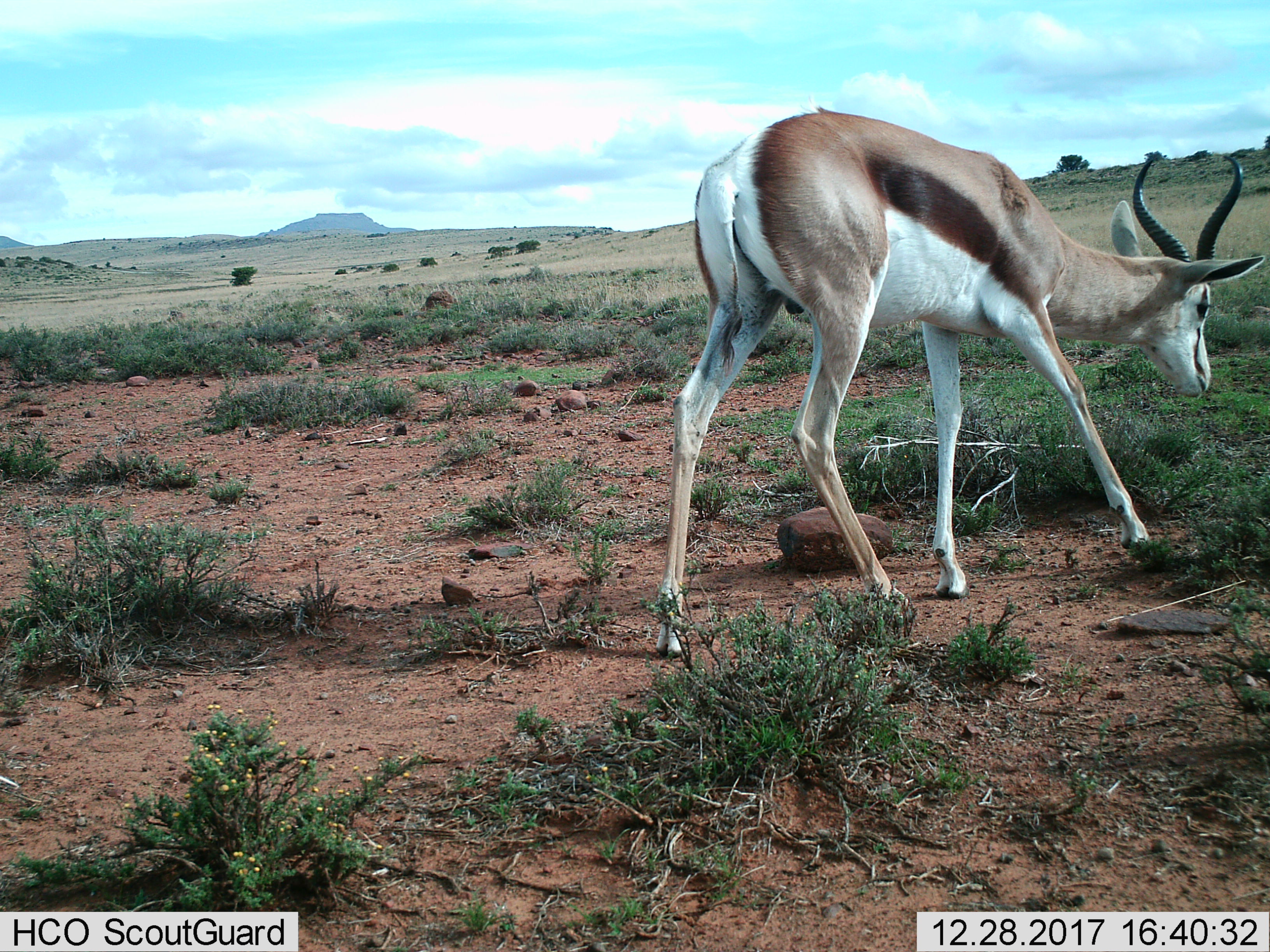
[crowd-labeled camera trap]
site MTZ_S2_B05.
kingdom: Animalia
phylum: Chordata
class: Mammalia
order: Artiodactyla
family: Bovidae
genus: Antidorcas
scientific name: Antidorcas marsupialis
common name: springbok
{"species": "springbok (Antidorcas marsupialis)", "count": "1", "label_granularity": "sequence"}